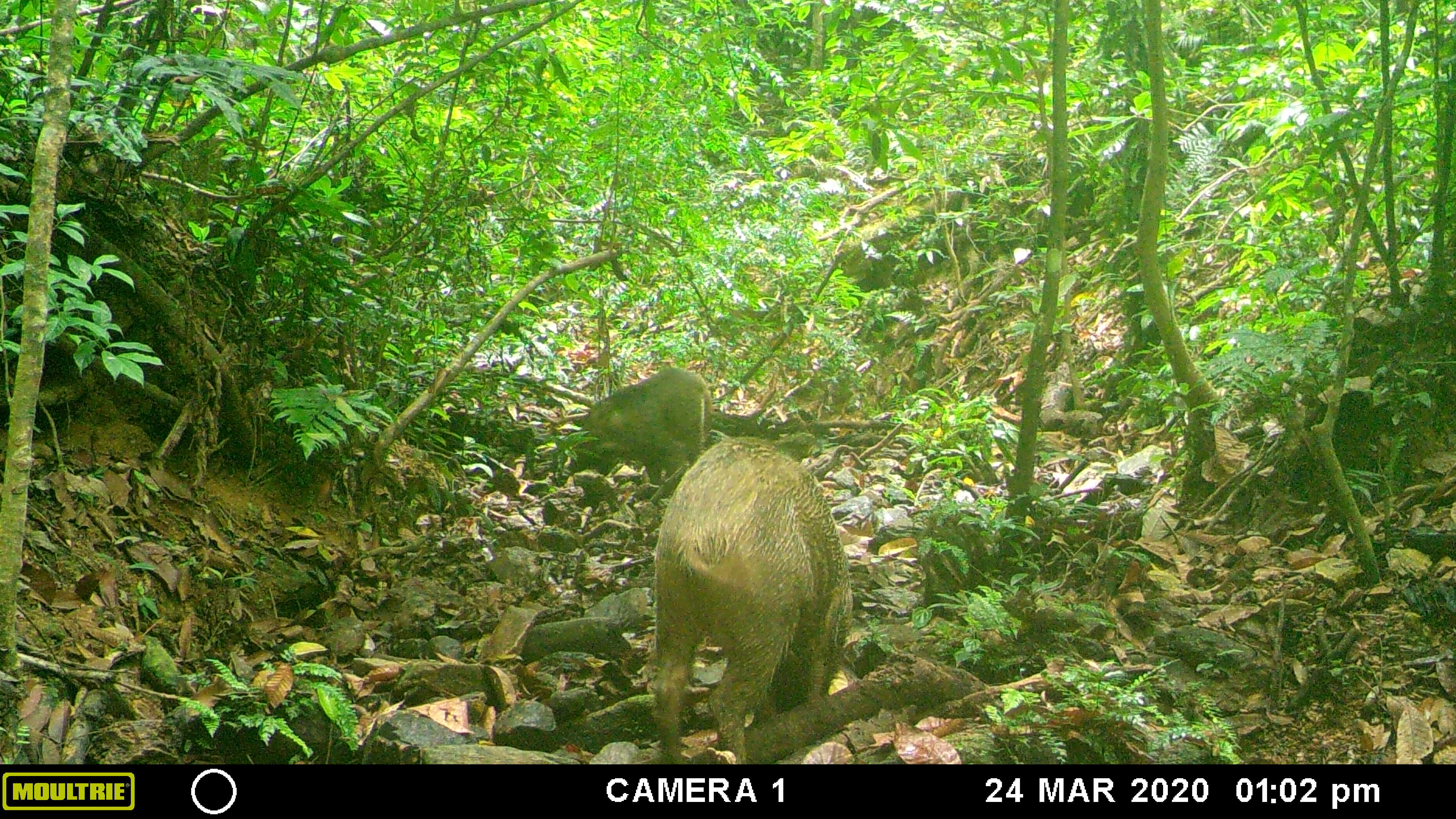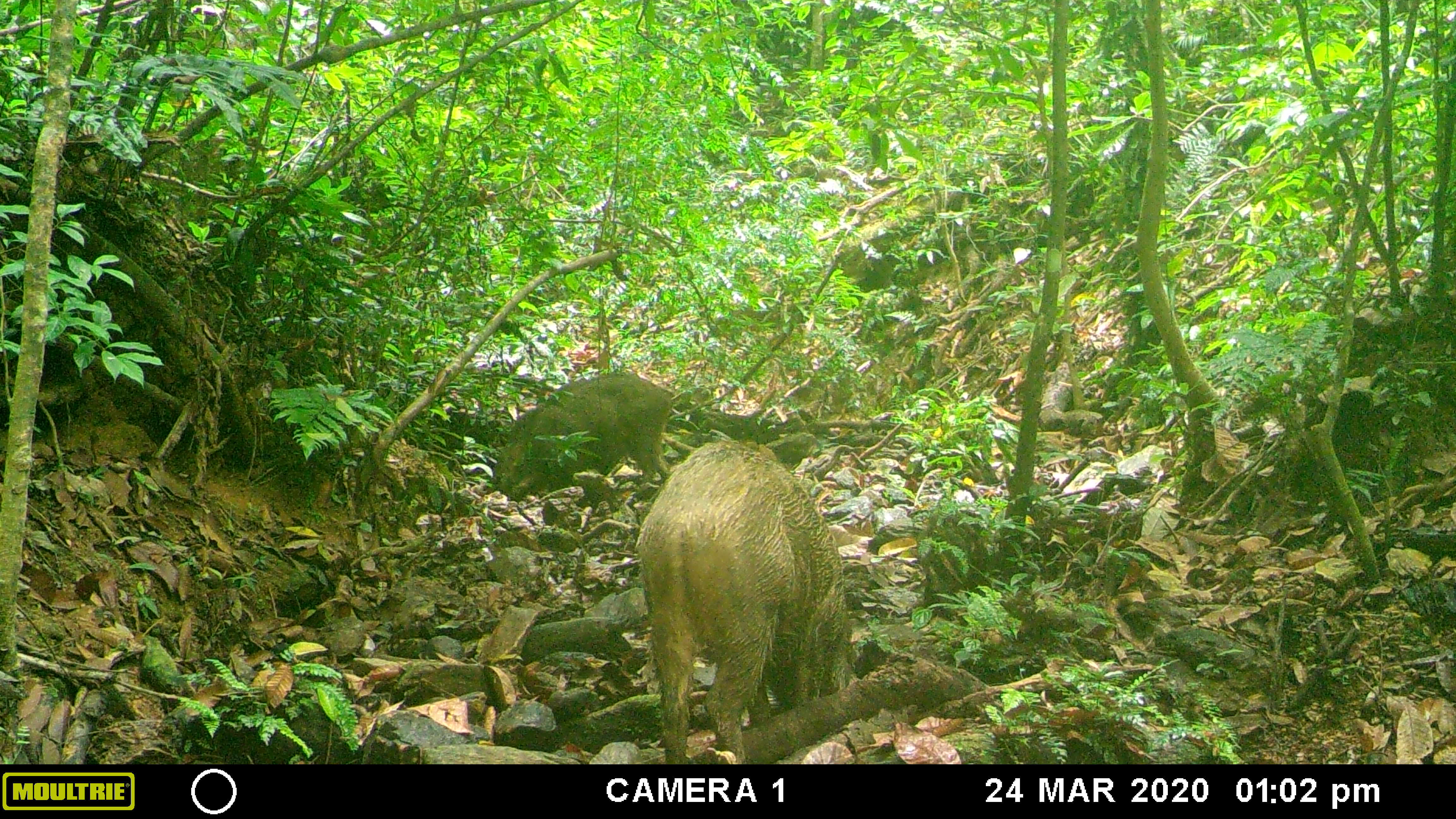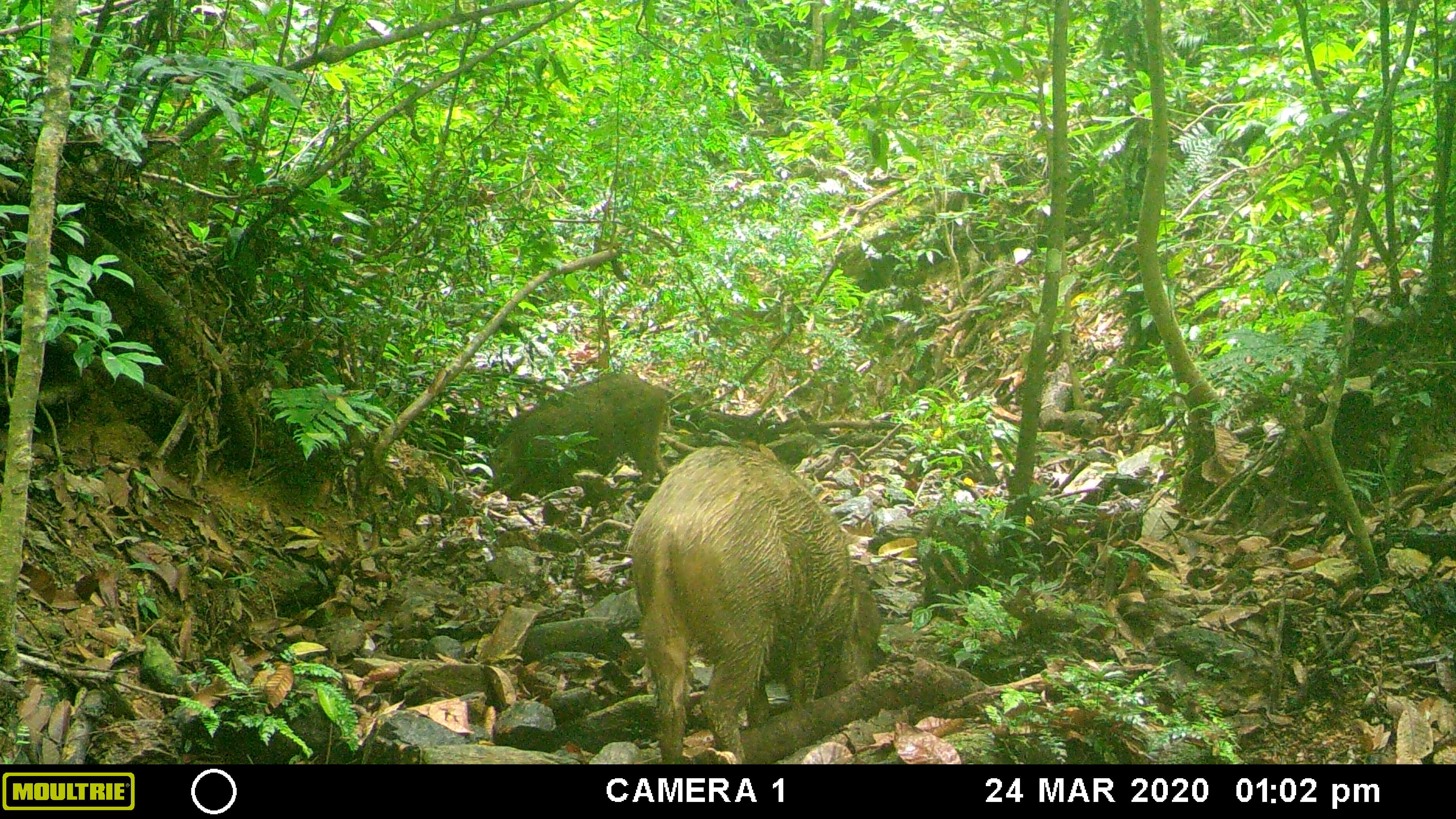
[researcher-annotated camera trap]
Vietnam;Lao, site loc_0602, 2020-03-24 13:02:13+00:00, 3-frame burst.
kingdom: Animalia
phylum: Chordata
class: Mammalia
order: Artiodactyla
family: Suidae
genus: Sus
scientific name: Sus scrofa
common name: eurasian wild pig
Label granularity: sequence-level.